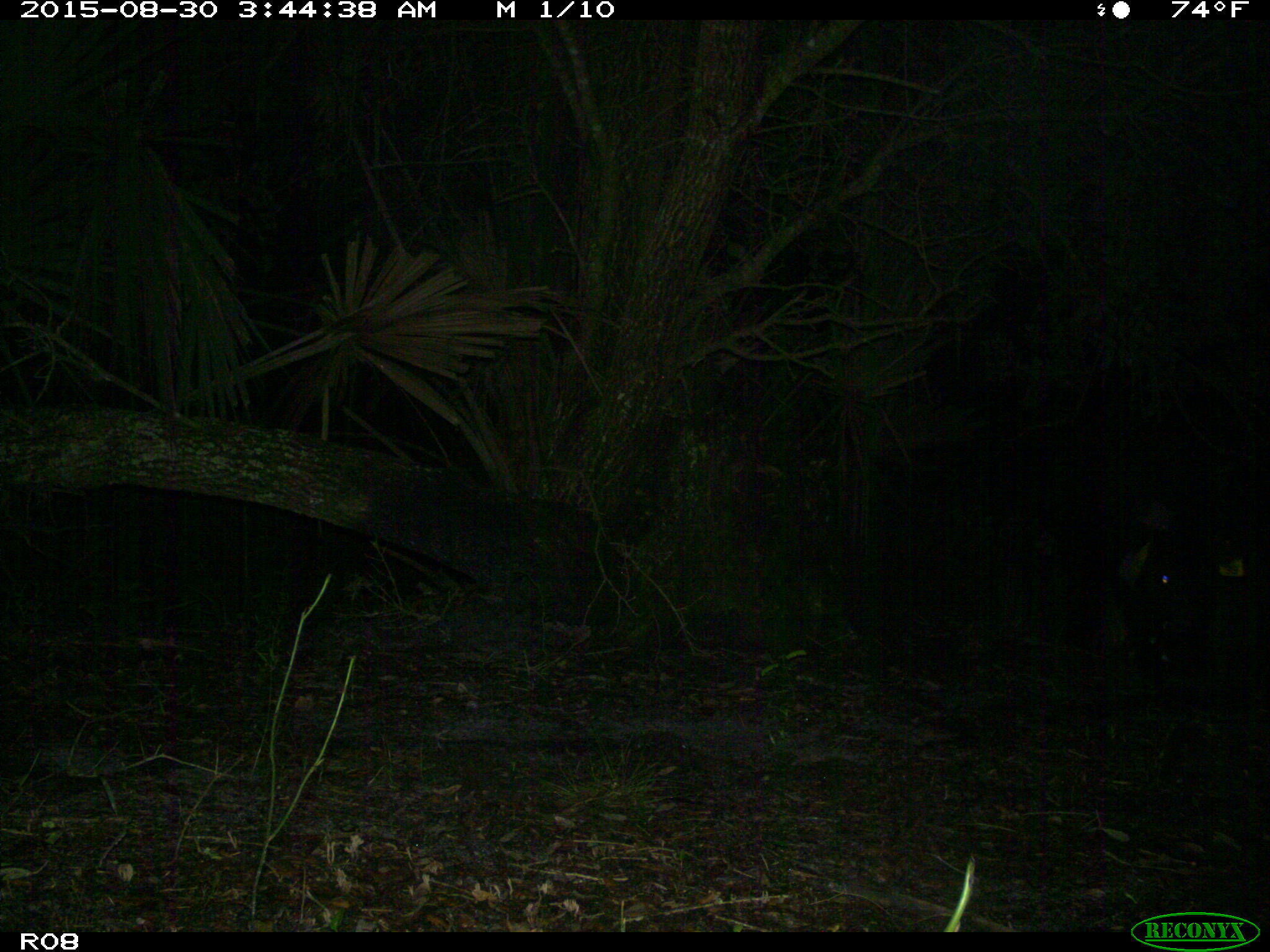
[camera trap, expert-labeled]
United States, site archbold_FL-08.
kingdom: Animalia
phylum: Chordata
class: Mammalia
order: Artiodactyla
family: Suidae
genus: Sus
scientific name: Sus scrofa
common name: wild boar